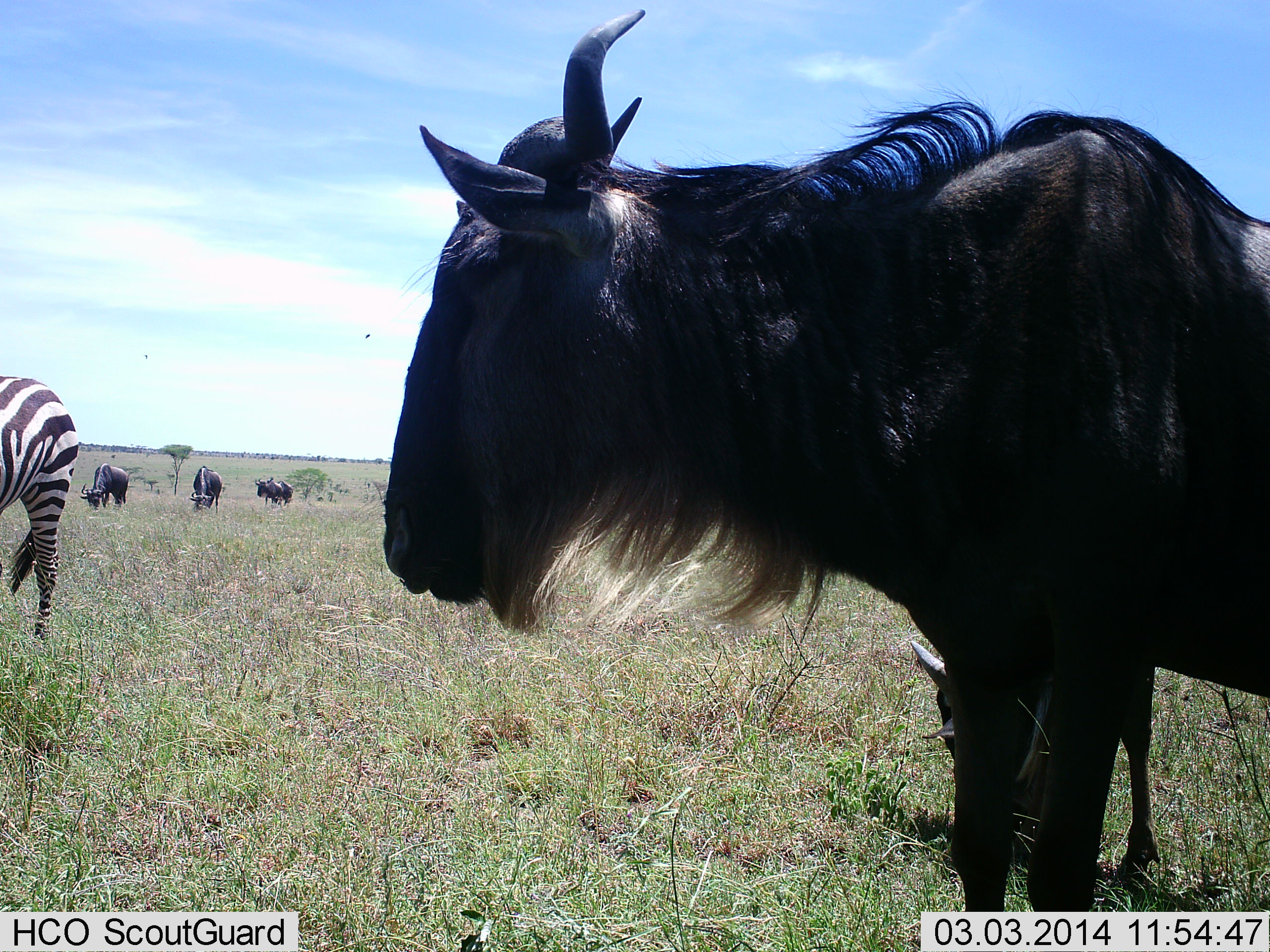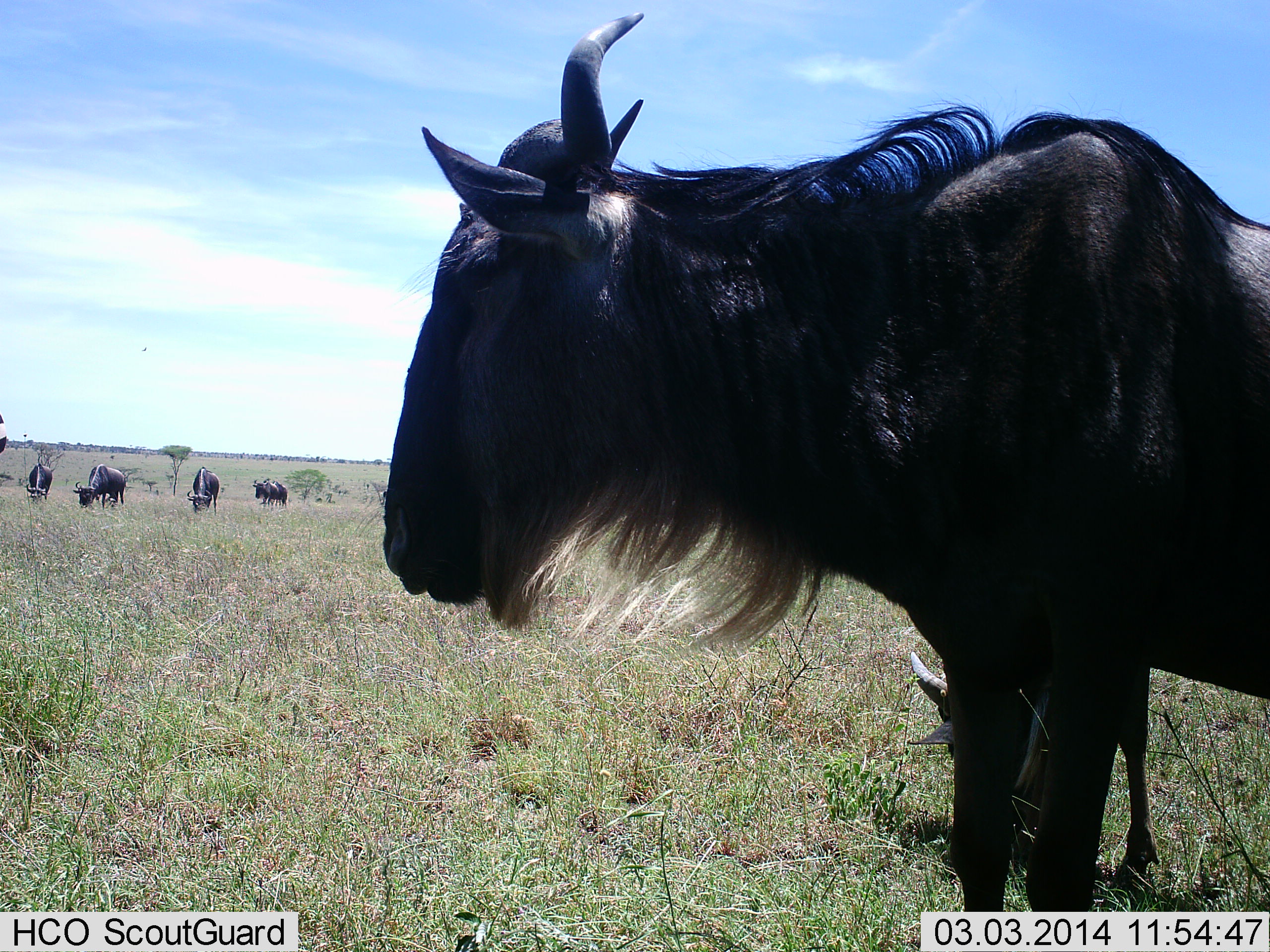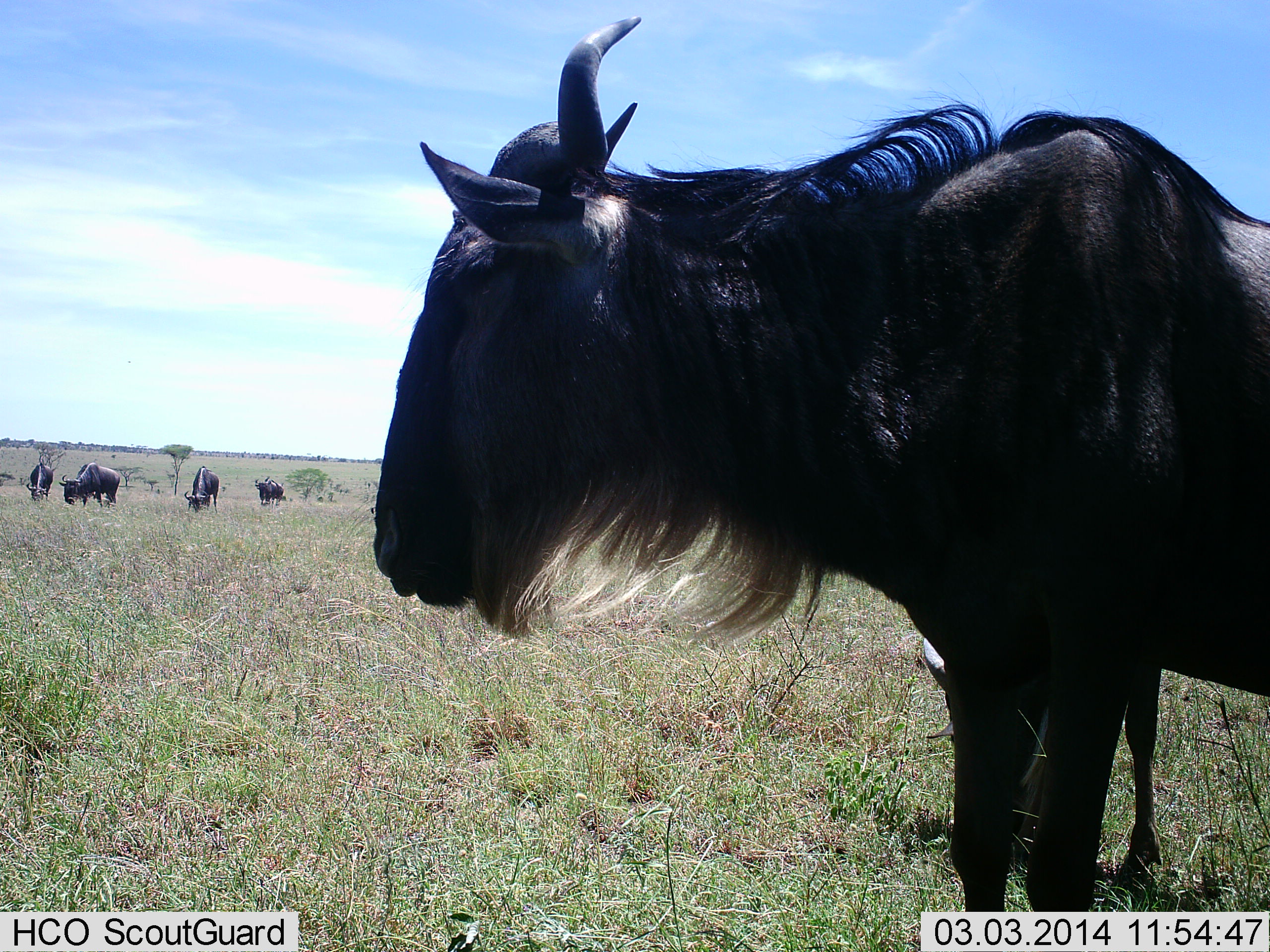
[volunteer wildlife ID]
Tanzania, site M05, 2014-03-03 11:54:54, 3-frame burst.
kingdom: Animalia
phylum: Chordata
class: Mammalia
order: Artiodactyla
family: Bovidae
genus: Connochaetes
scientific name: Connochaetes taurinus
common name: blue wildebeest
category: wildebeest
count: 6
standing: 78%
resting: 11%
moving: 28%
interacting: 0%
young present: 17%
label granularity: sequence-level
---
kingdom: Animalia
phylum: Chordata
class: Mammalia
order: Perissodactyla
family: Equidae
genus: Equus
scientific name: Equus quagga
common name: plains zebra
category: zebra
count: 1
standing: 0%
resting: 0%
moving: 100%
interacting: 0%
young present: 0%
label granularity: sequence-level